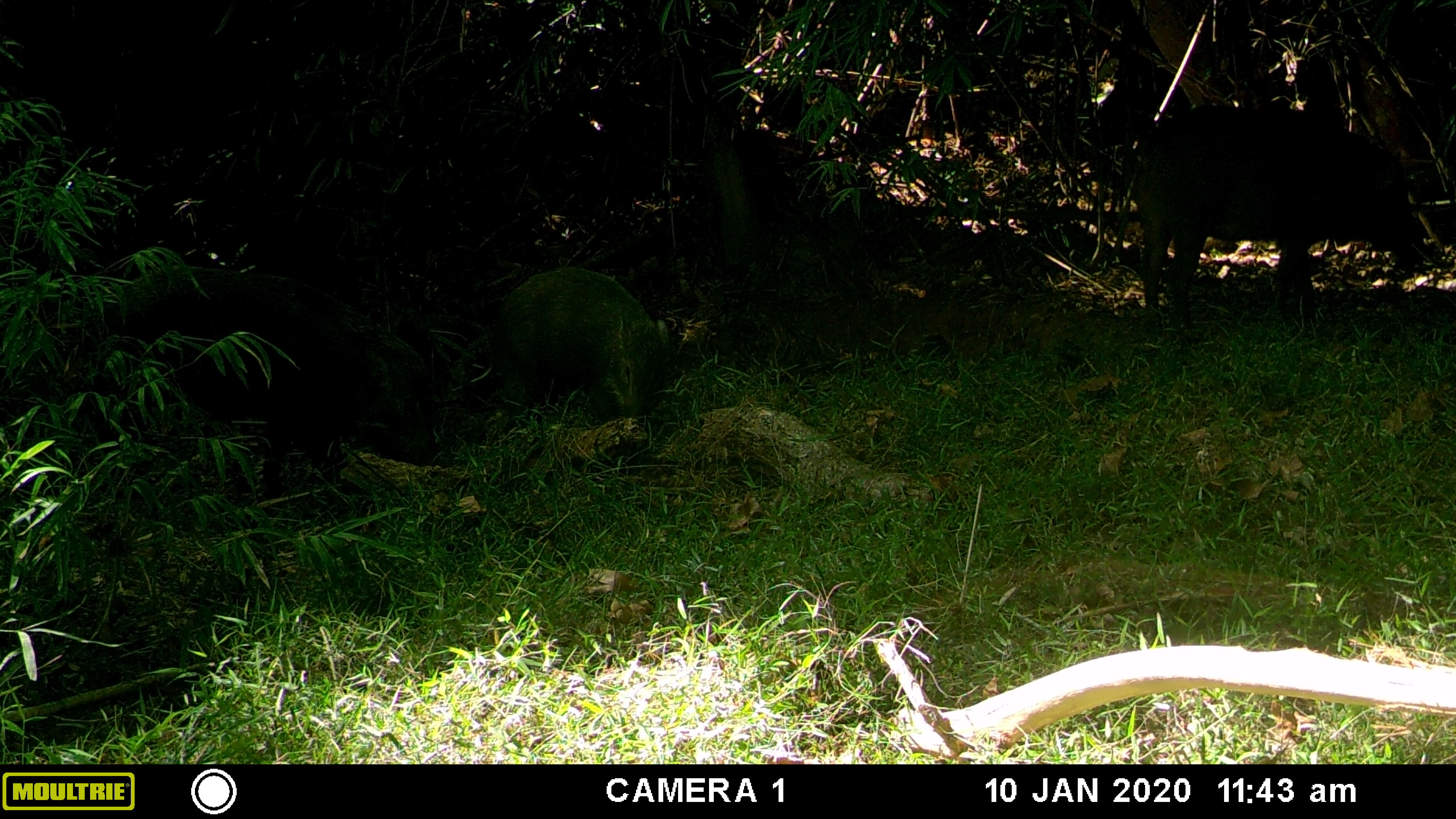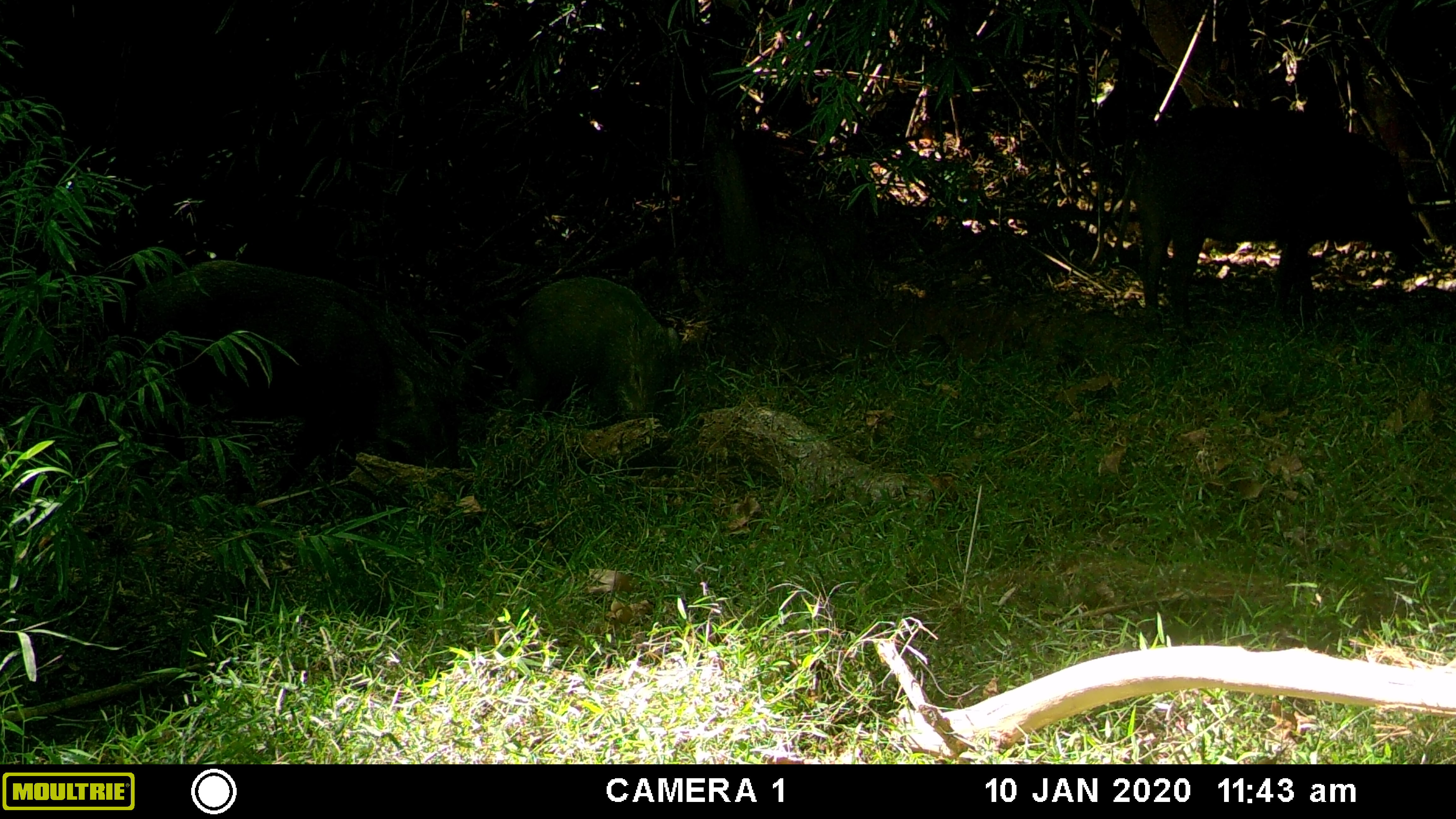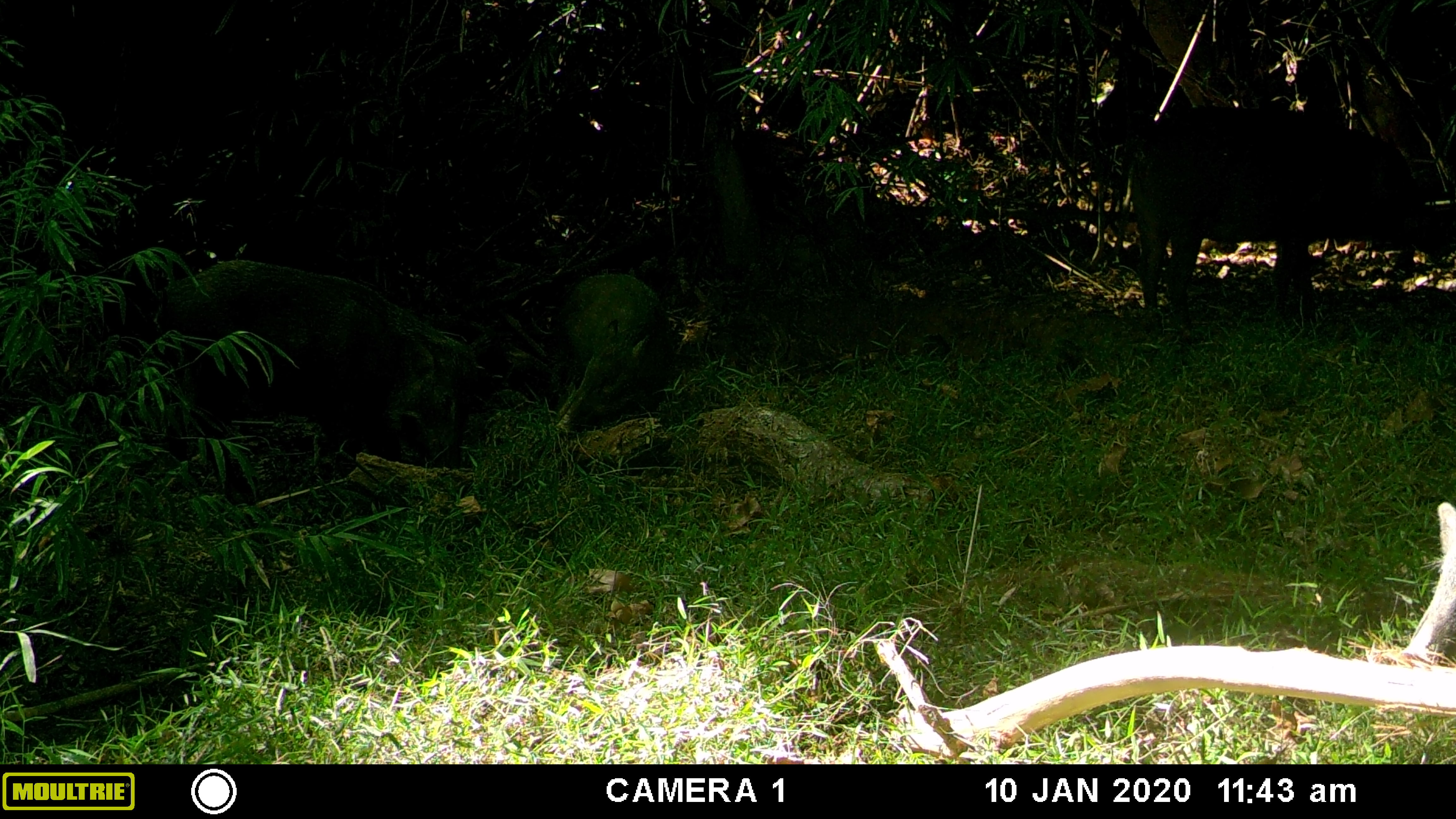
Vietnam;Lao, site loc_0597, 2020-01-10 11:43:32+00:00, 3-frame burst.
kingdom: Animalia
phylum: Chordata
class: Mammalia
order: Artiodactyla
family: Suidae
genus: Sus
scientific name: Sus scrofa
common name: eurasian wild pig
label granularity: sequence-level